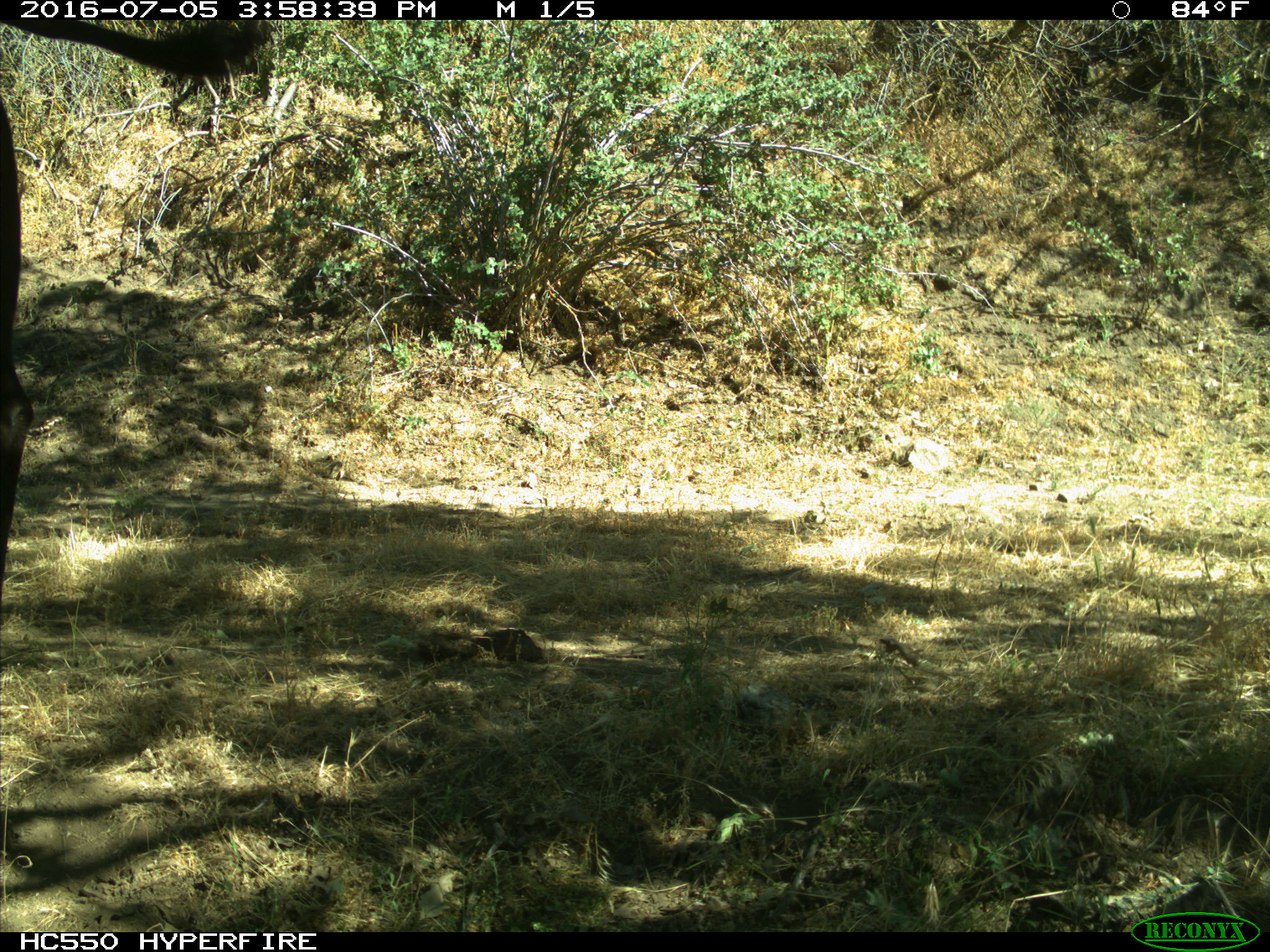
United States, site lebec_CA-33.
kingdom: Animalia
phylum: Chordata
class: Mammalia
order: Artiodactyla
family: Bovidae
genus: Bos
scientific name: Bos taurus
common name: domestic cow